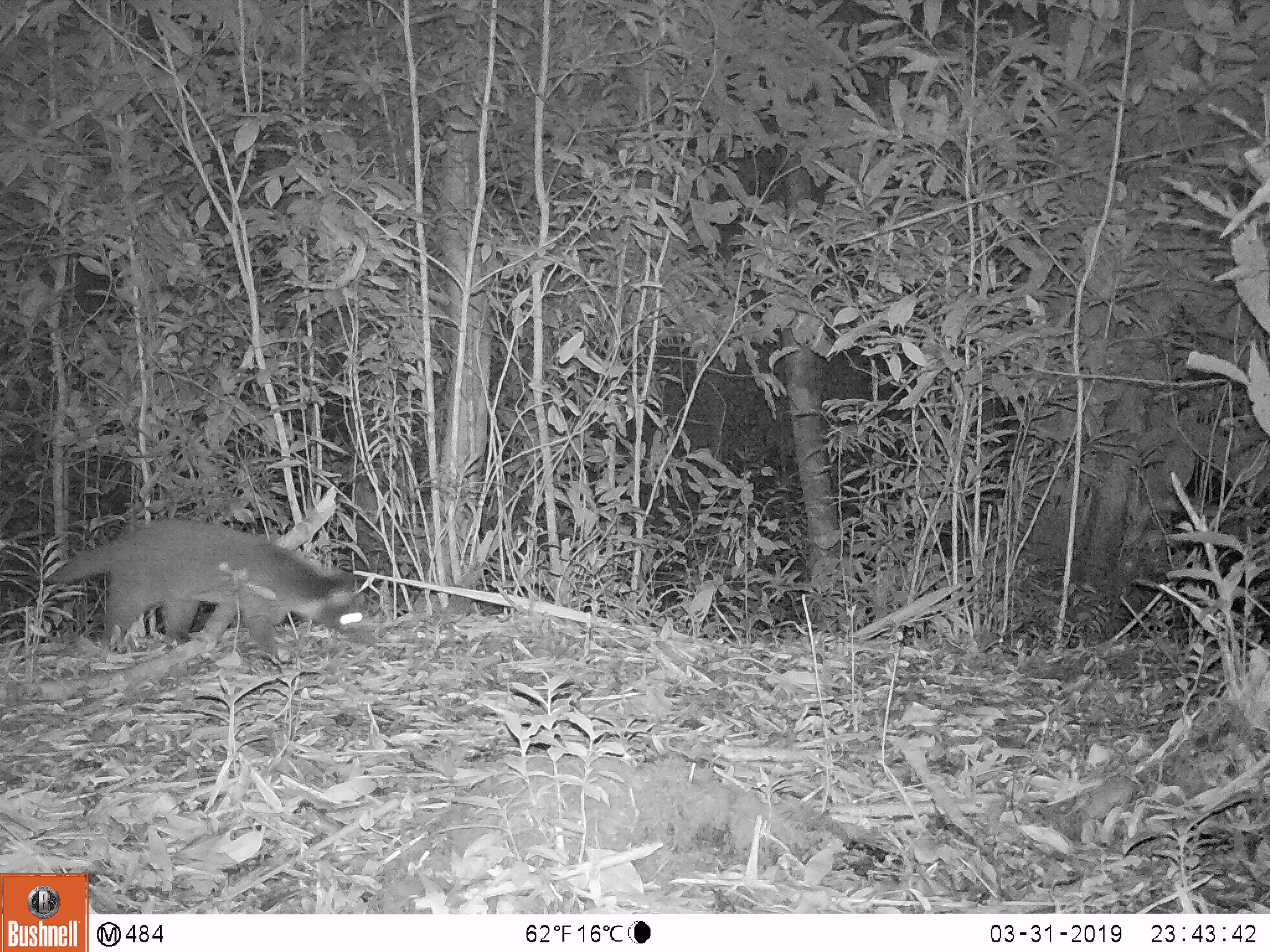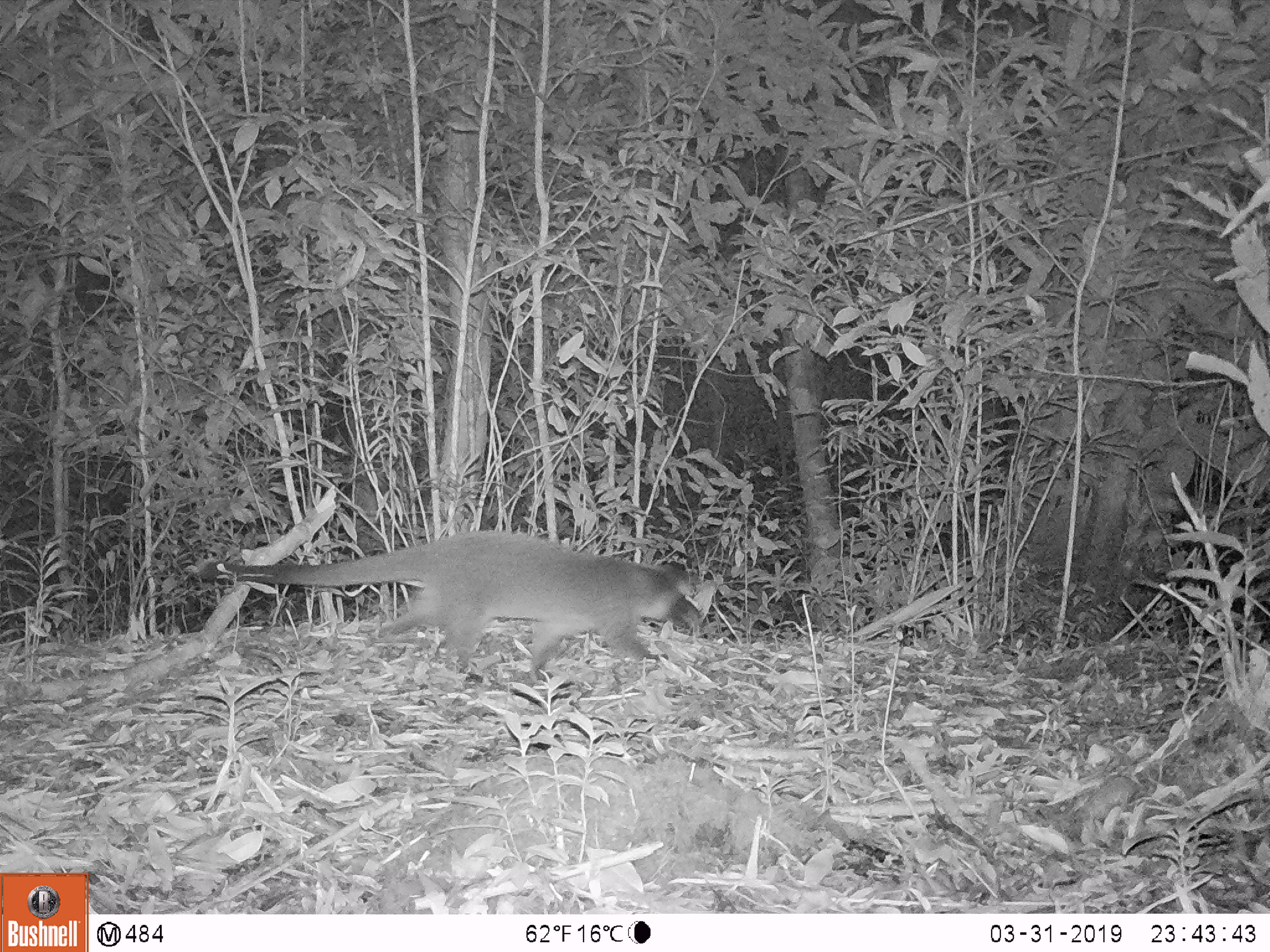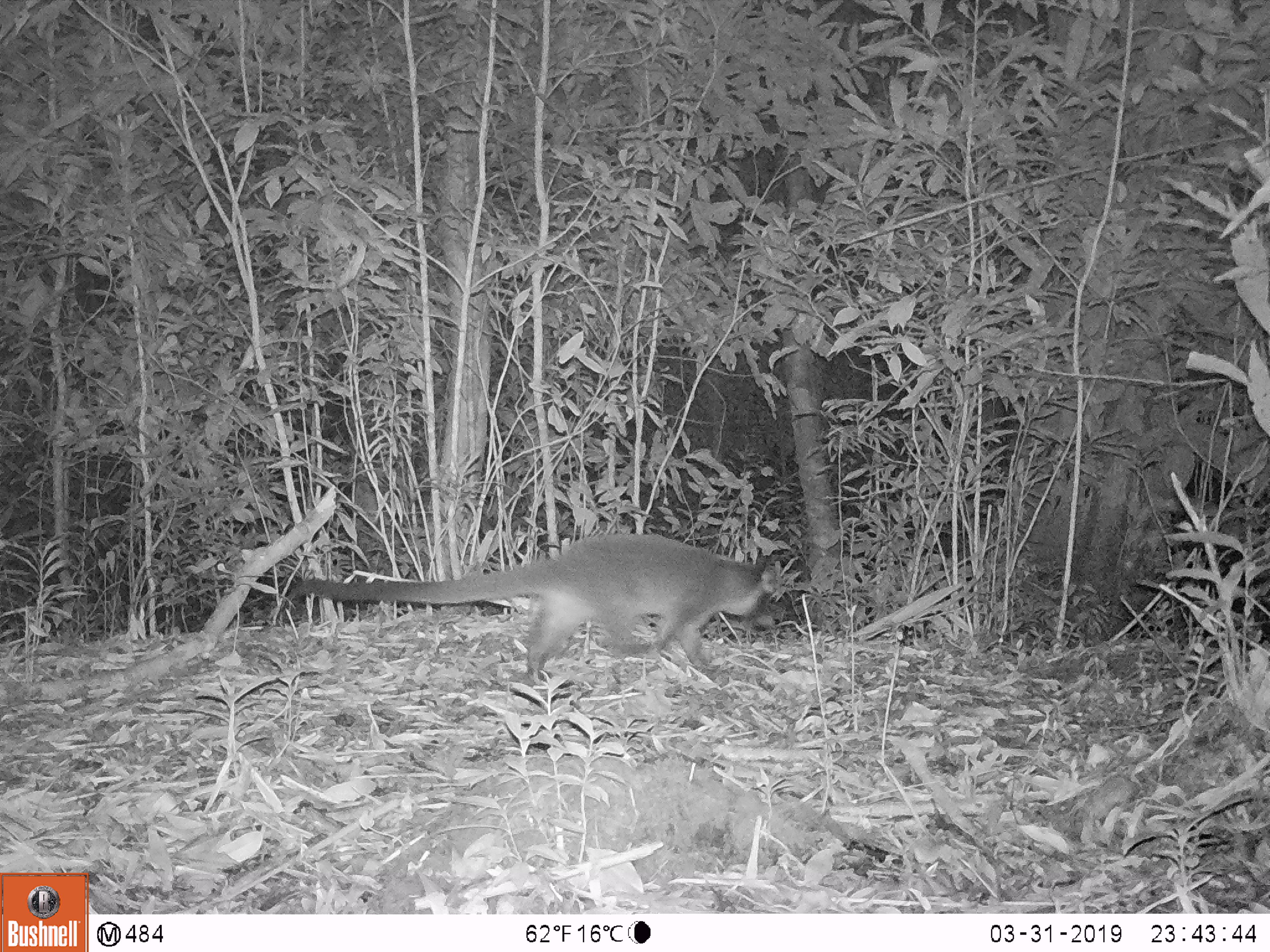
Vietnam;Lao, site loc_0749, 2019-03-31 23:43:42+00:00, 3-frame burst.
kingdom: Animalia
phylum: Chordata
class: Mammalia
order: Carnivora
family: Viverridae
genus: Paguma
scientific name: Paguma larvata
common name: masked palm civet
Masked palm civet (Paguma larvata). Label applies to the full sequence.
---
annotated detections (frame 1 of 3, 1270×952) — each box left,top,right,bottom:
masked palm civet: 0,517,377,667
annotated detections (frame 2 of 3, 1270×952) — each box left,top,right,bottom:
masked palm civet: 186,530,706,682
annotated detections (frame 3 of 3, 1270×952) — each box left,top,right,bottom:
masked palm civet: 302,532,776,688